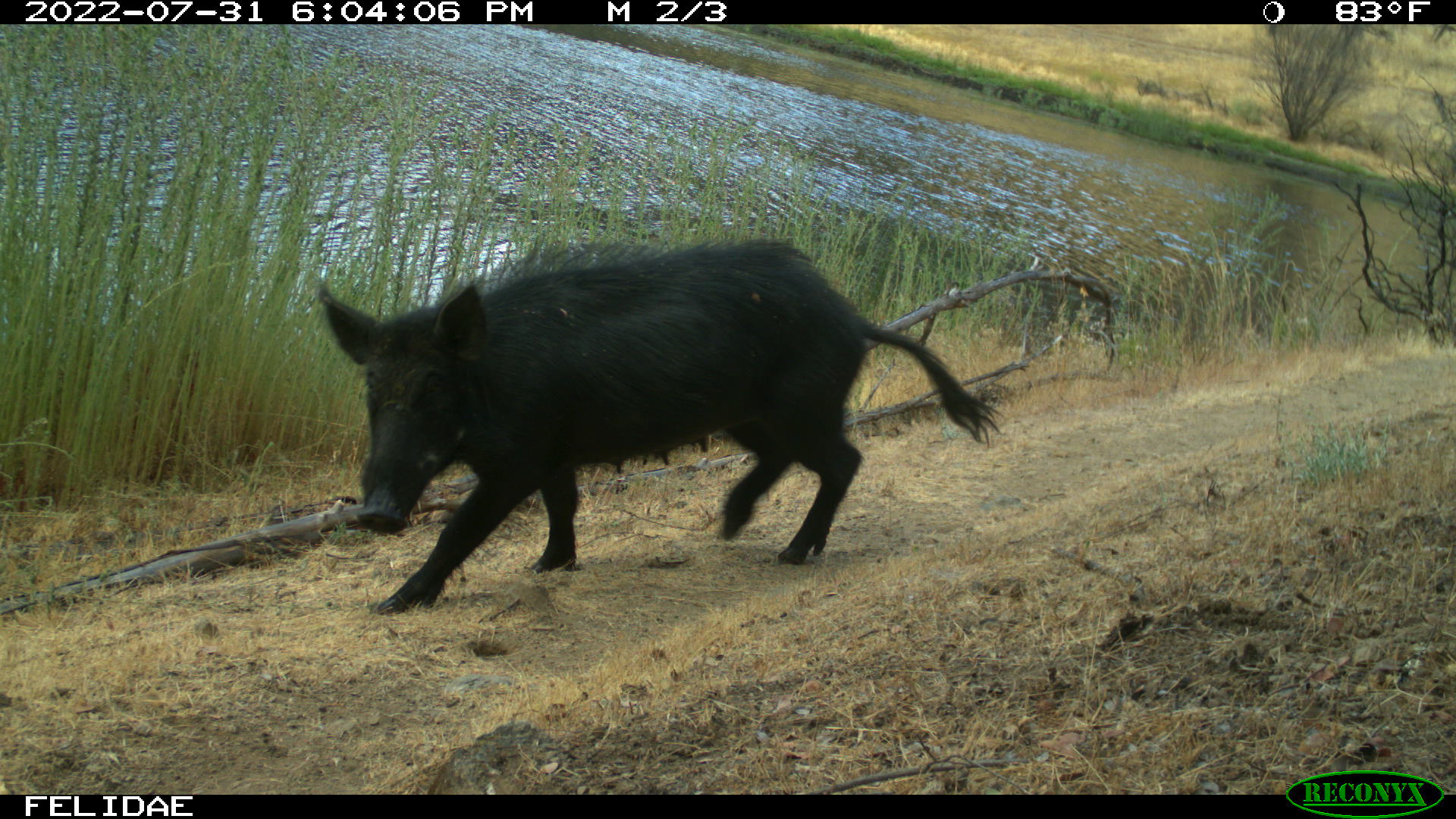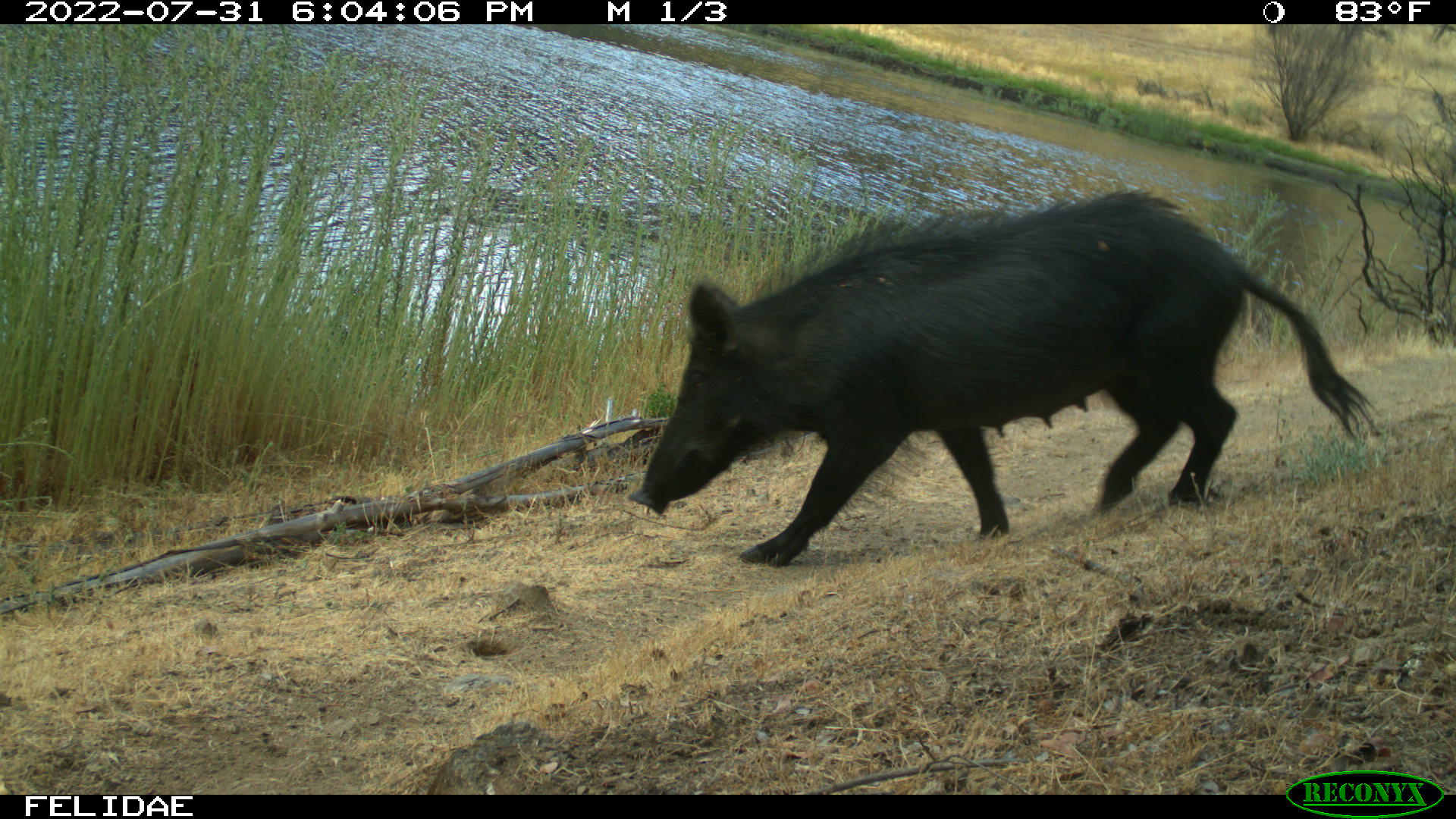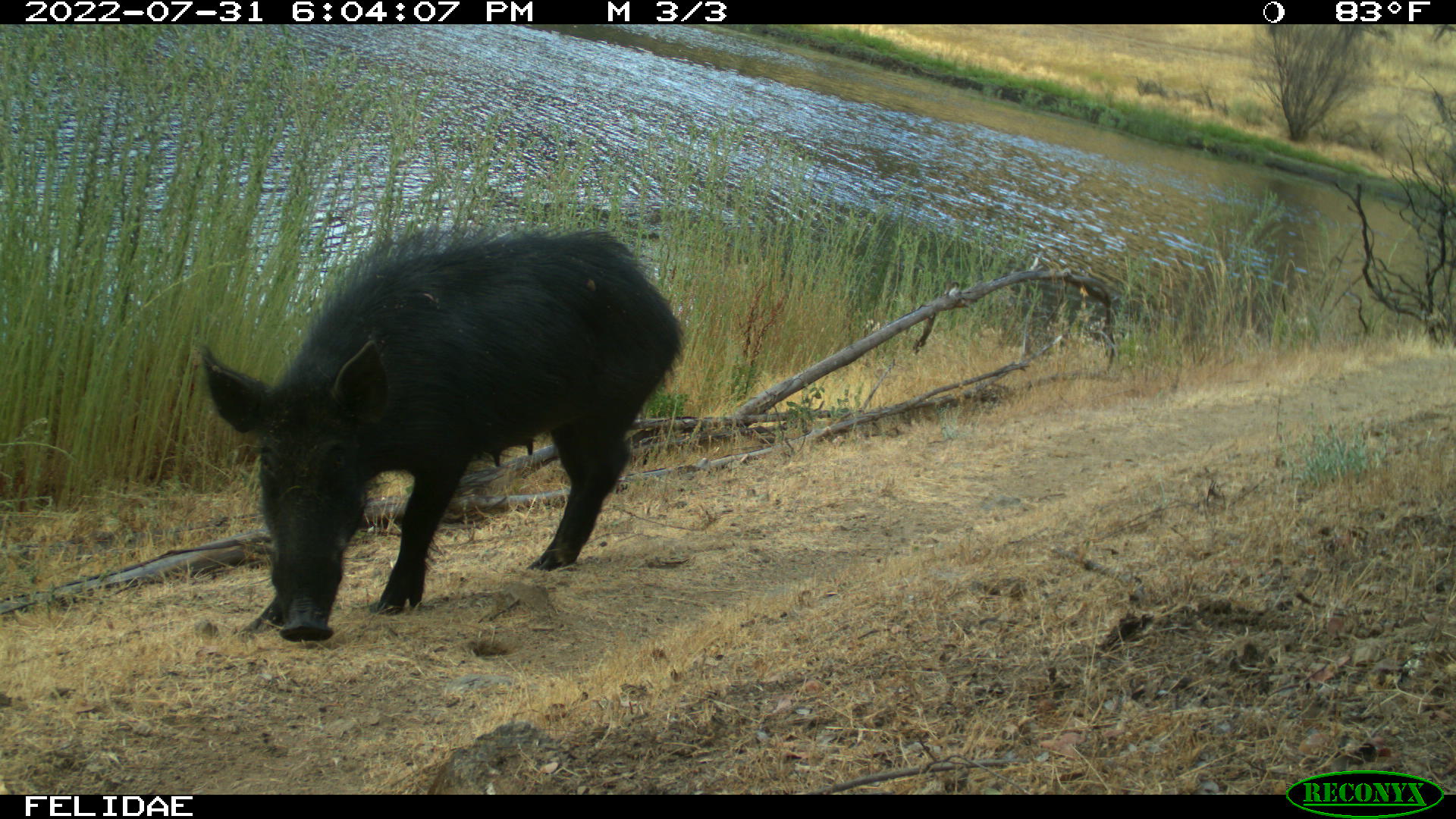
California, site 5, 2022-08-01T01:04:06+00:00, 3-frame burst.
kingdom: Animalia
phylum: Chordata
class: Mammalia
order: Artiodactyla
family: Suidae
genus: Sus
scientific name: Sus scrofa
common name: wild boar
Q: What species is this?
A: Wild boar (Sus scrofa).